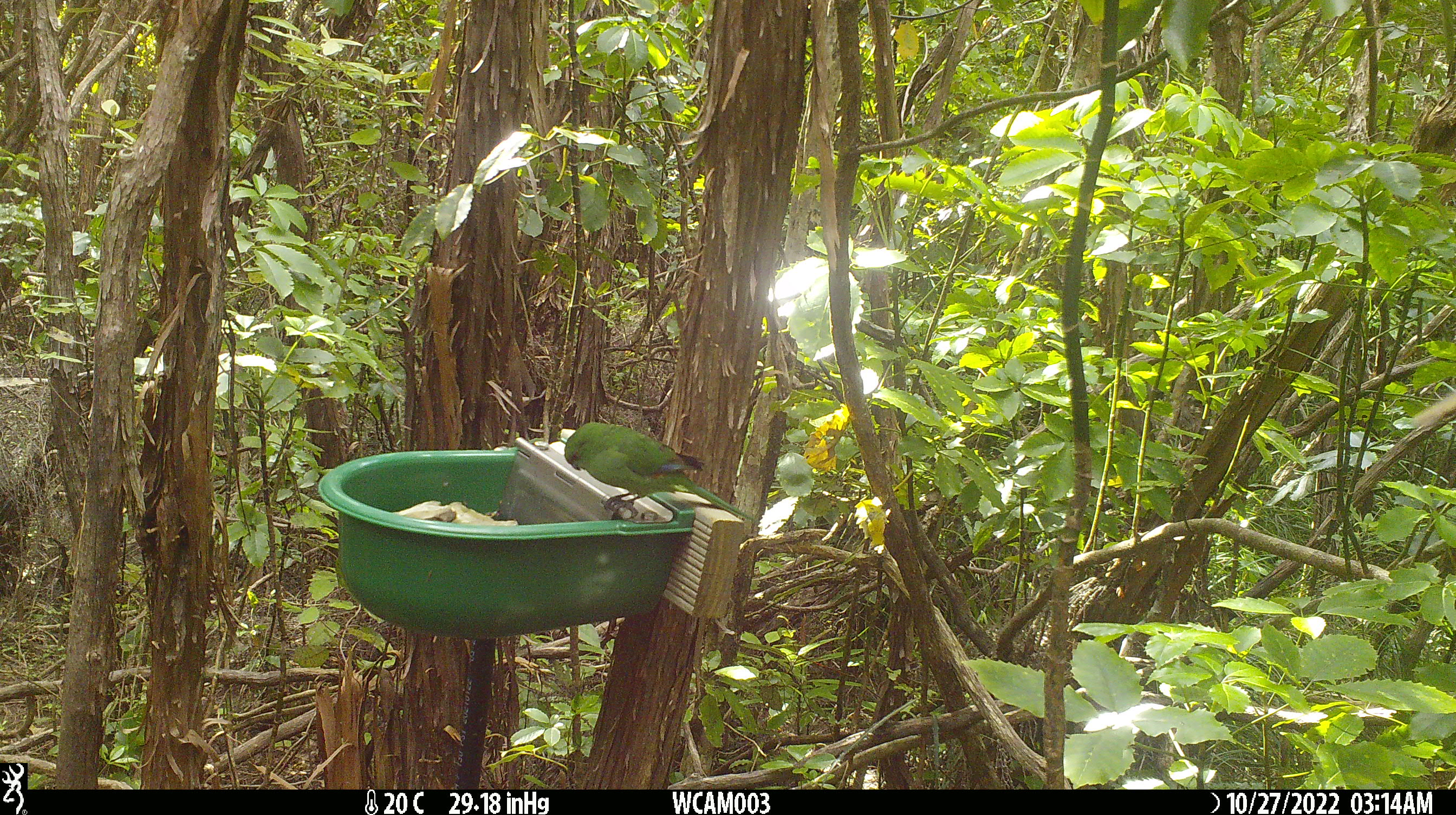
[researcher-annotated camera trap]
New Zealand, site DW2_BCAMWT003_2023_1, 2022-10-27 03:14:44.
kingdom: Animalia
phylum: Chordata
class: Aves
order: Psittaciformes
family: Psittaculidae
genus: Cyanoramphus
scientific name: Cyanoramphus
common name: parakeet